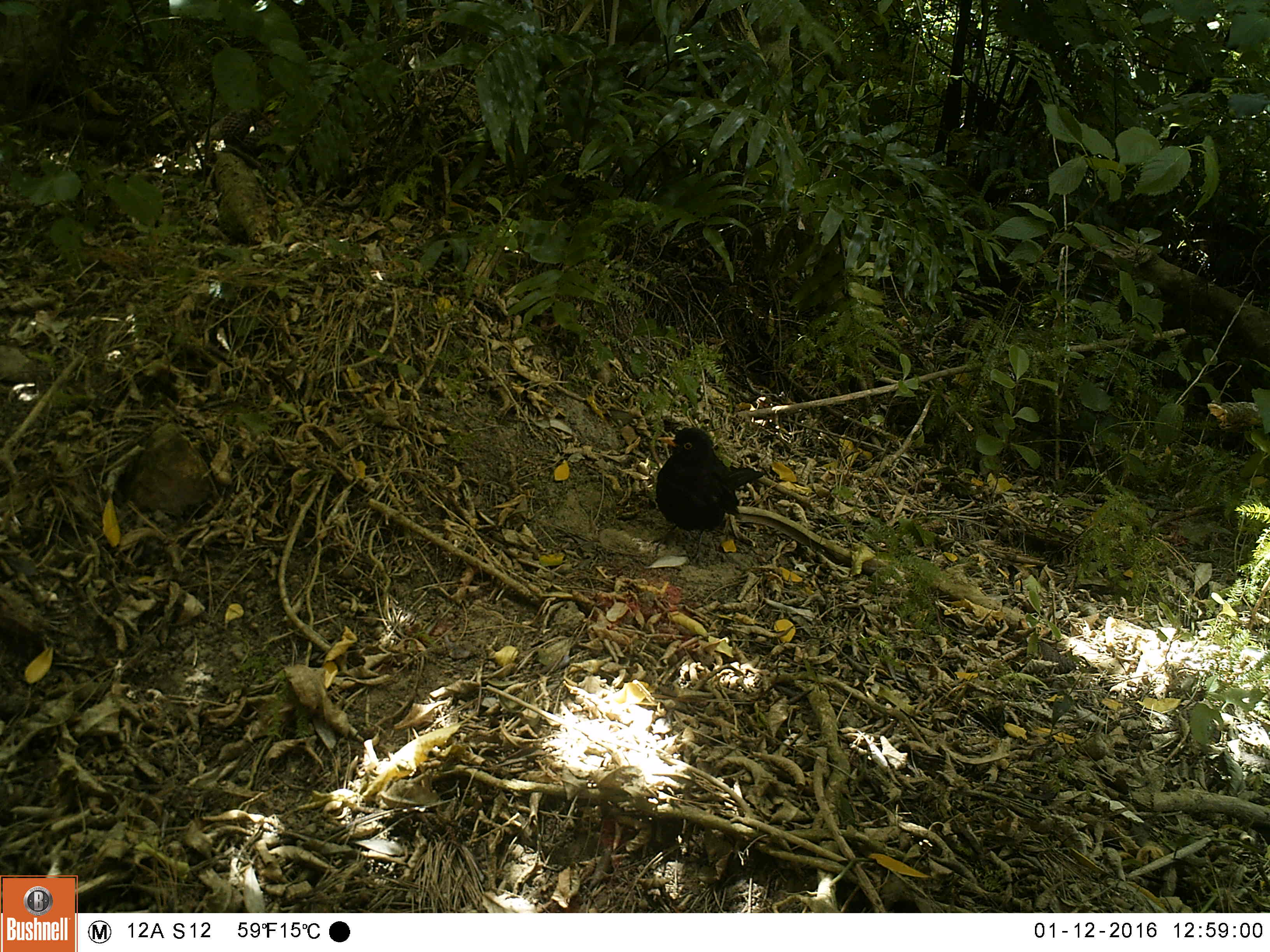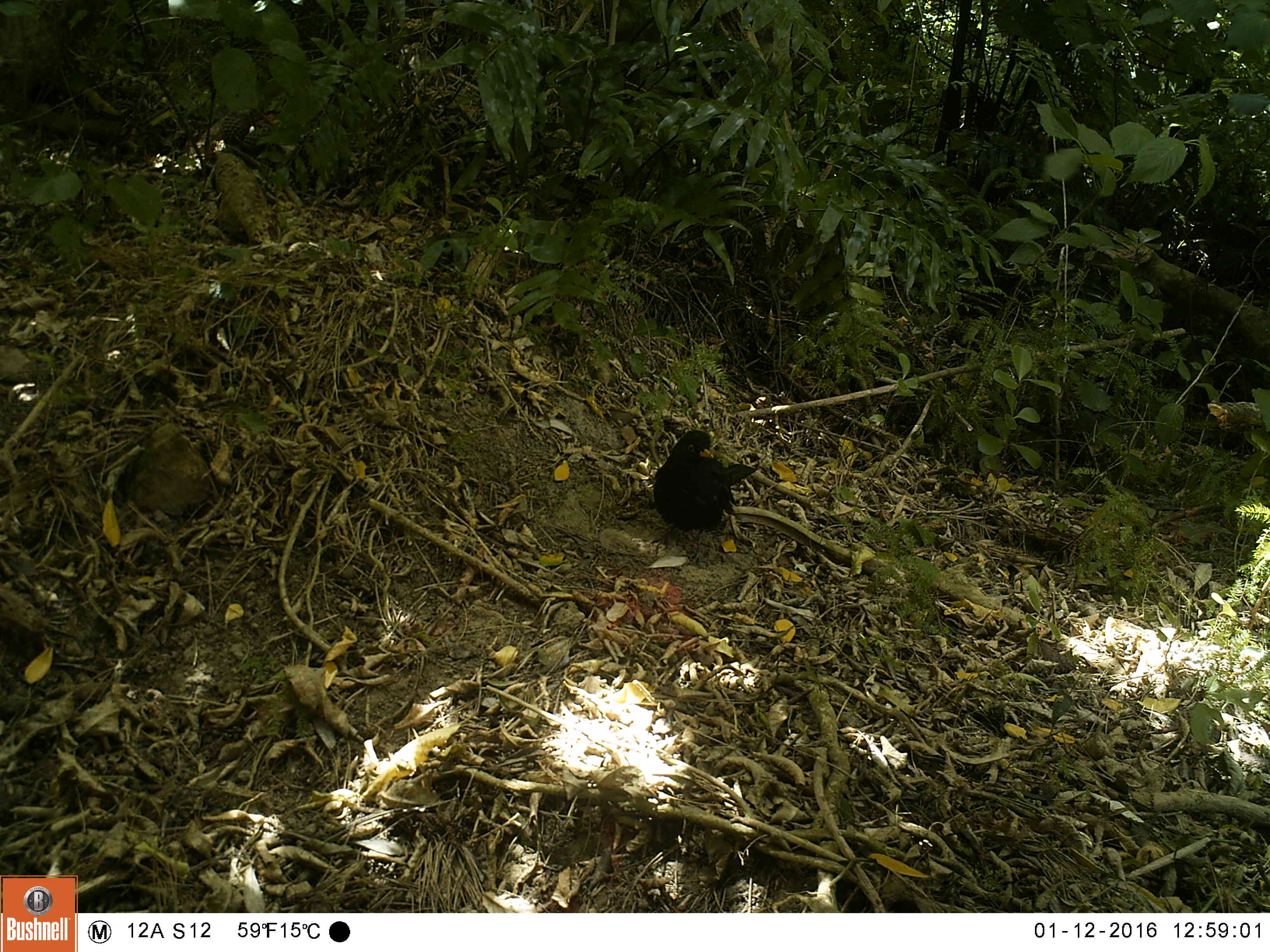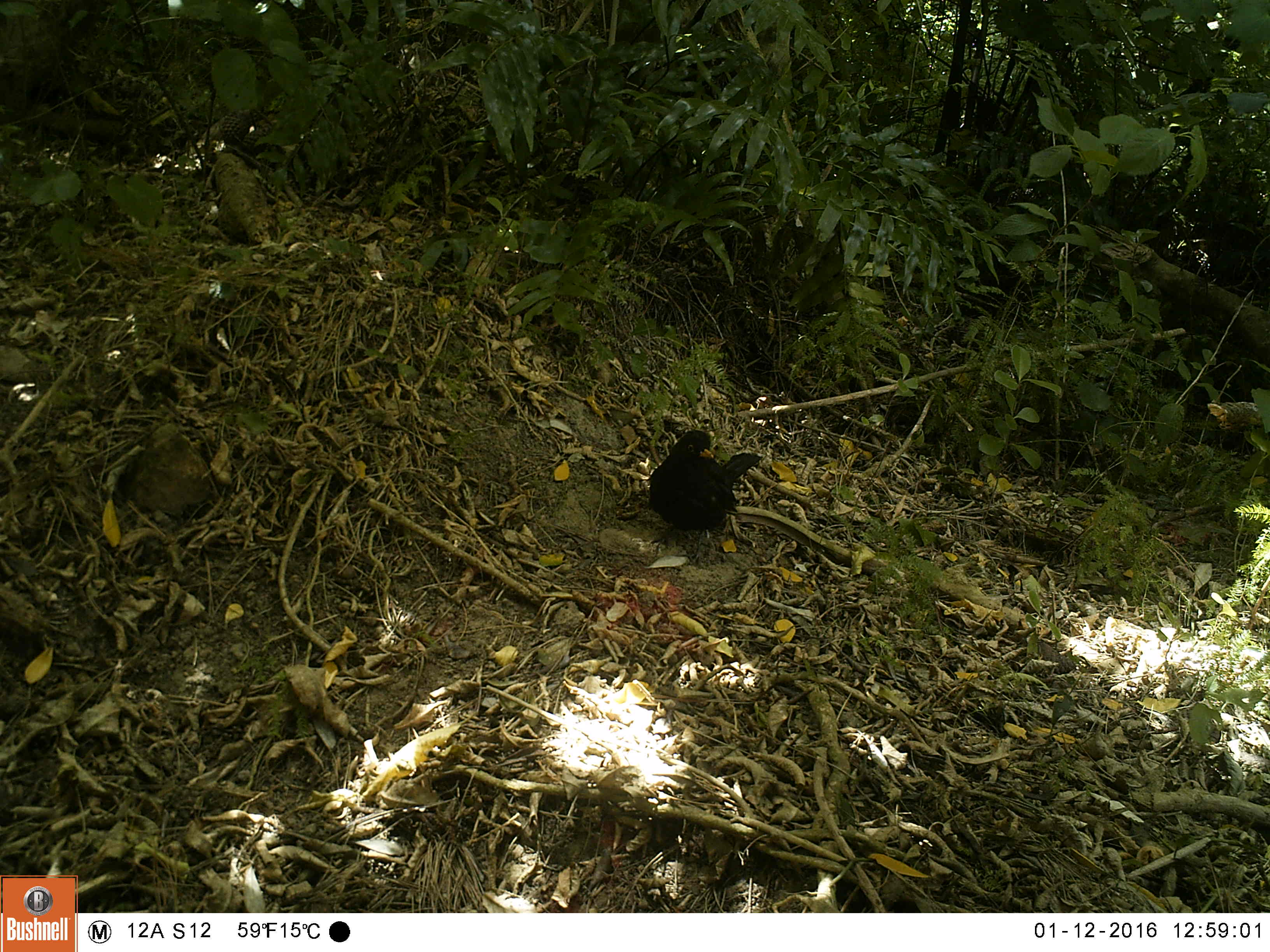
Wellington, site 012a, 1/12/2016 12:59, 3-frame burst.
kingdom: Animalia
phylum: Chordata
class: Aves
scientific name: Aves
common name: bird